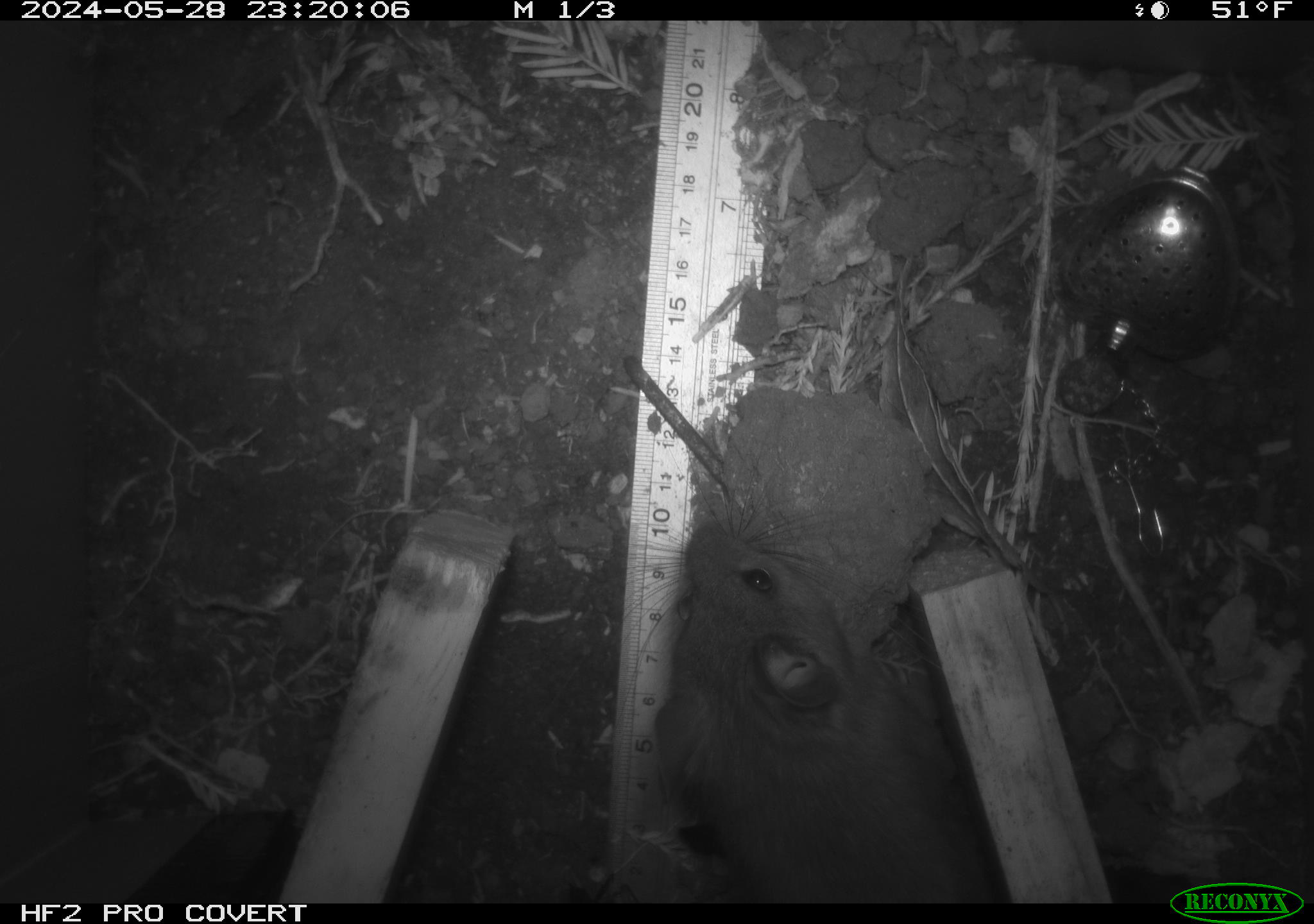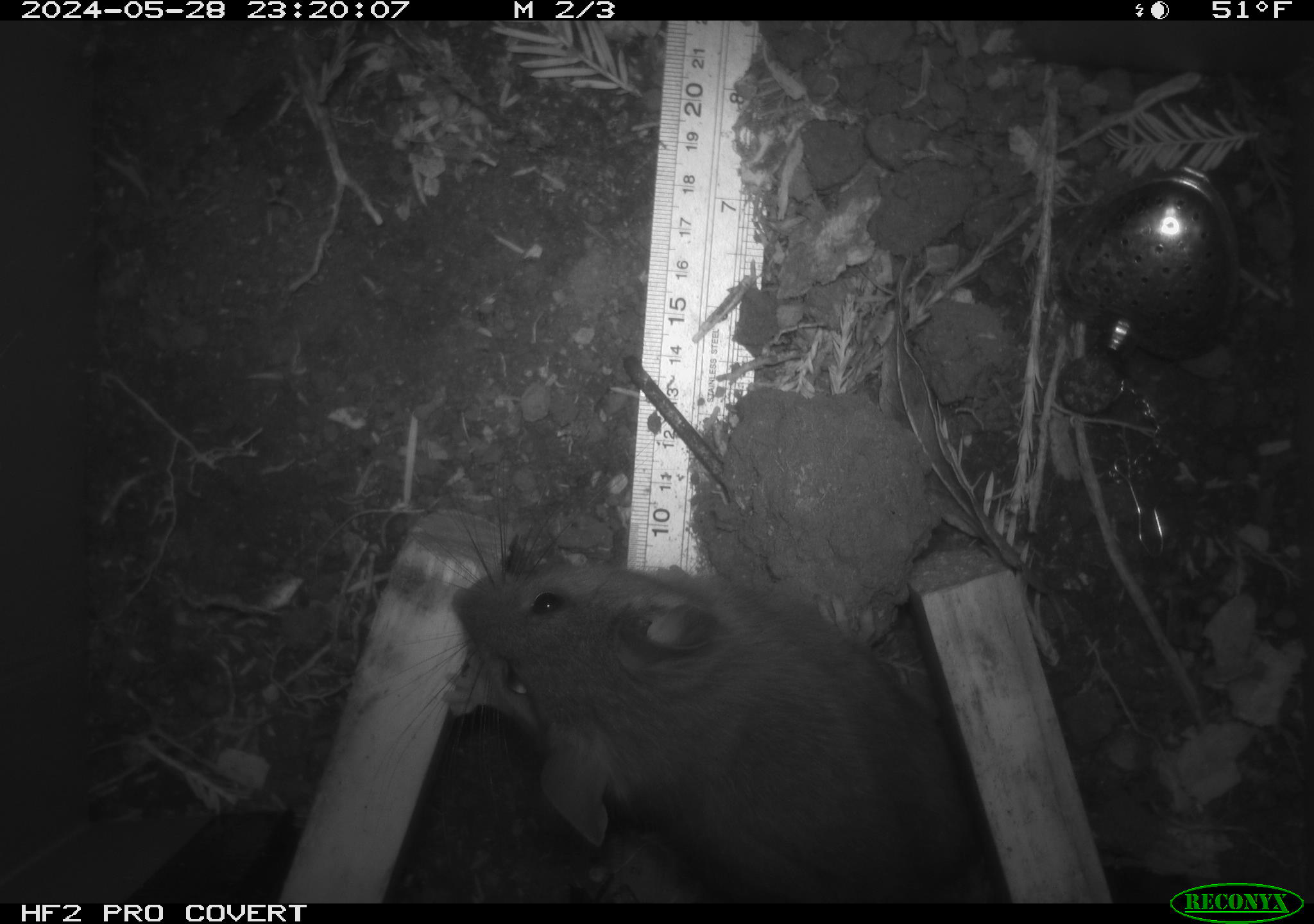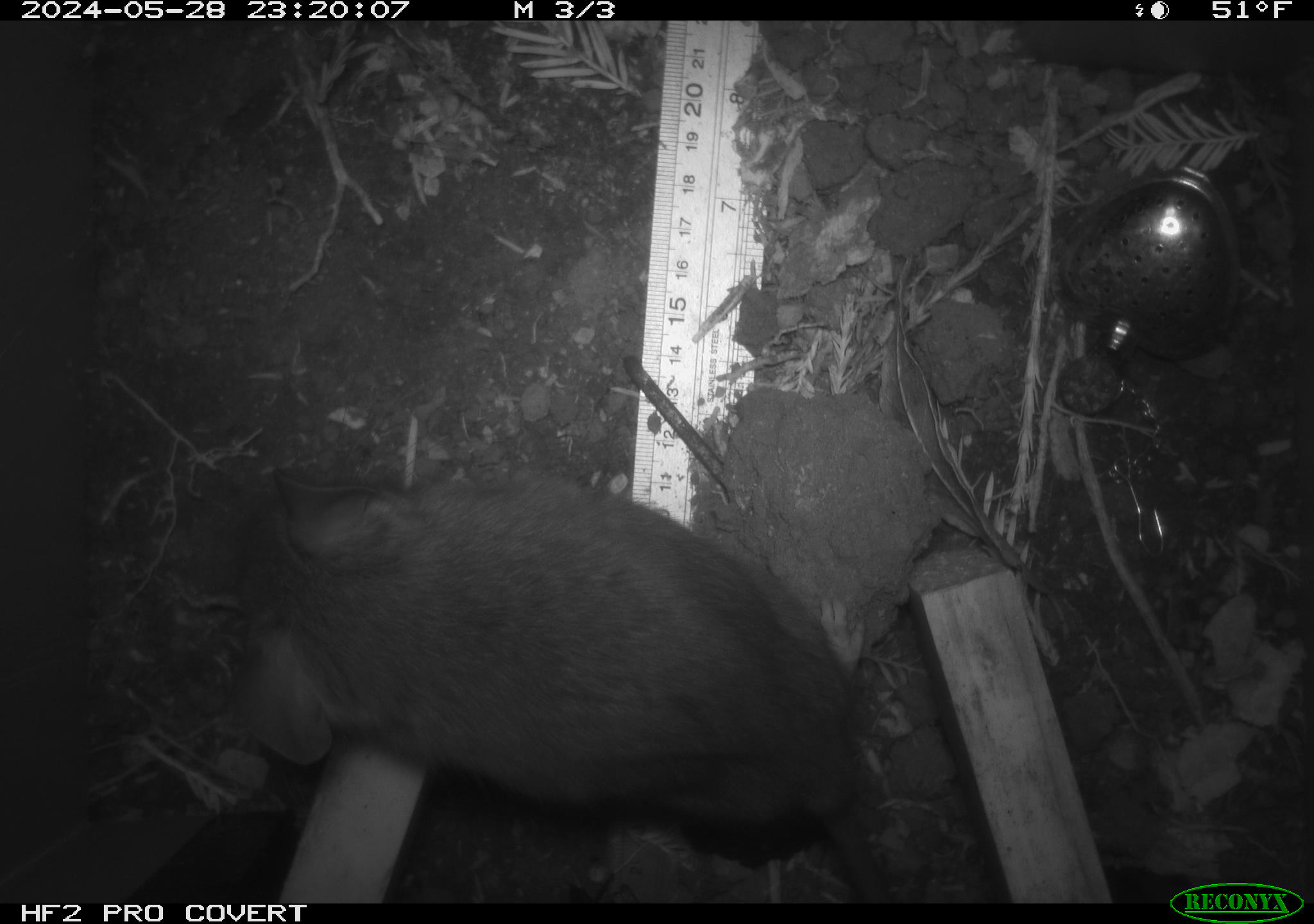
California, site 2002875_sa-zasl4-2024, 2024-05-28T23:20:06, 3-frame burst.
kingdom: Animalia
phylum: Chordata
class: Mammalia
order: Rodentia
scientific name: Rodentia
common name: rodent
Rodent (Rodentia).